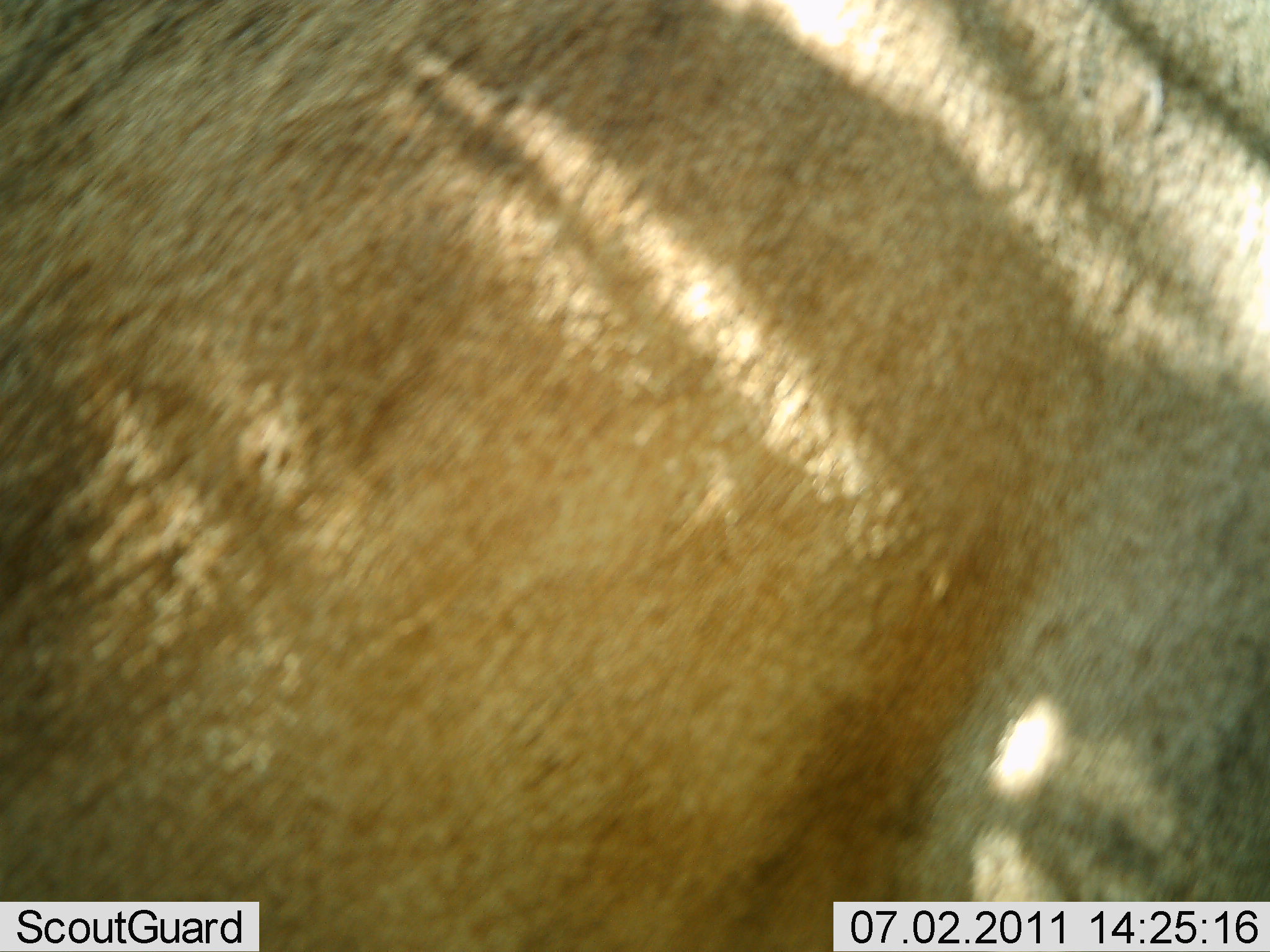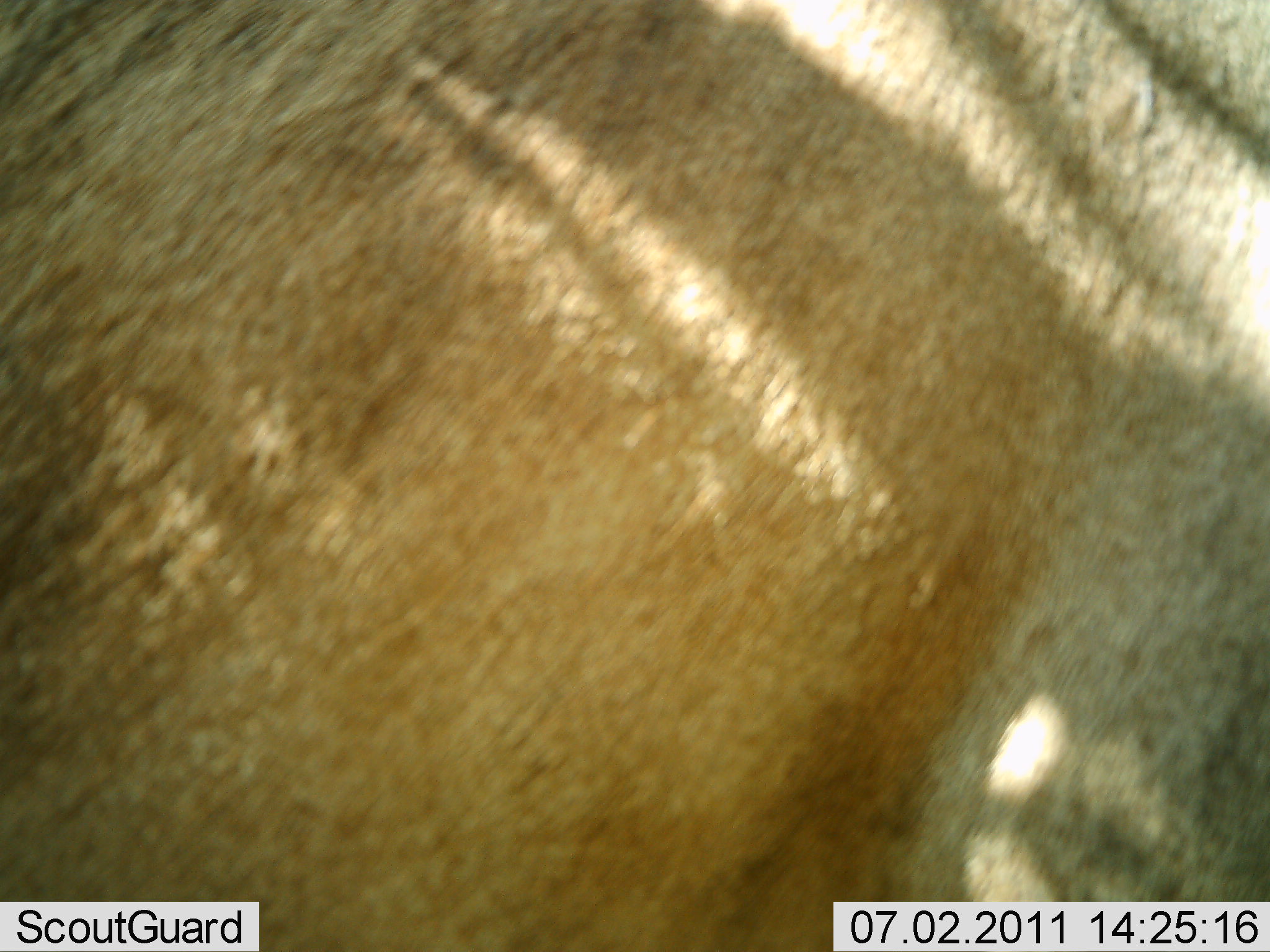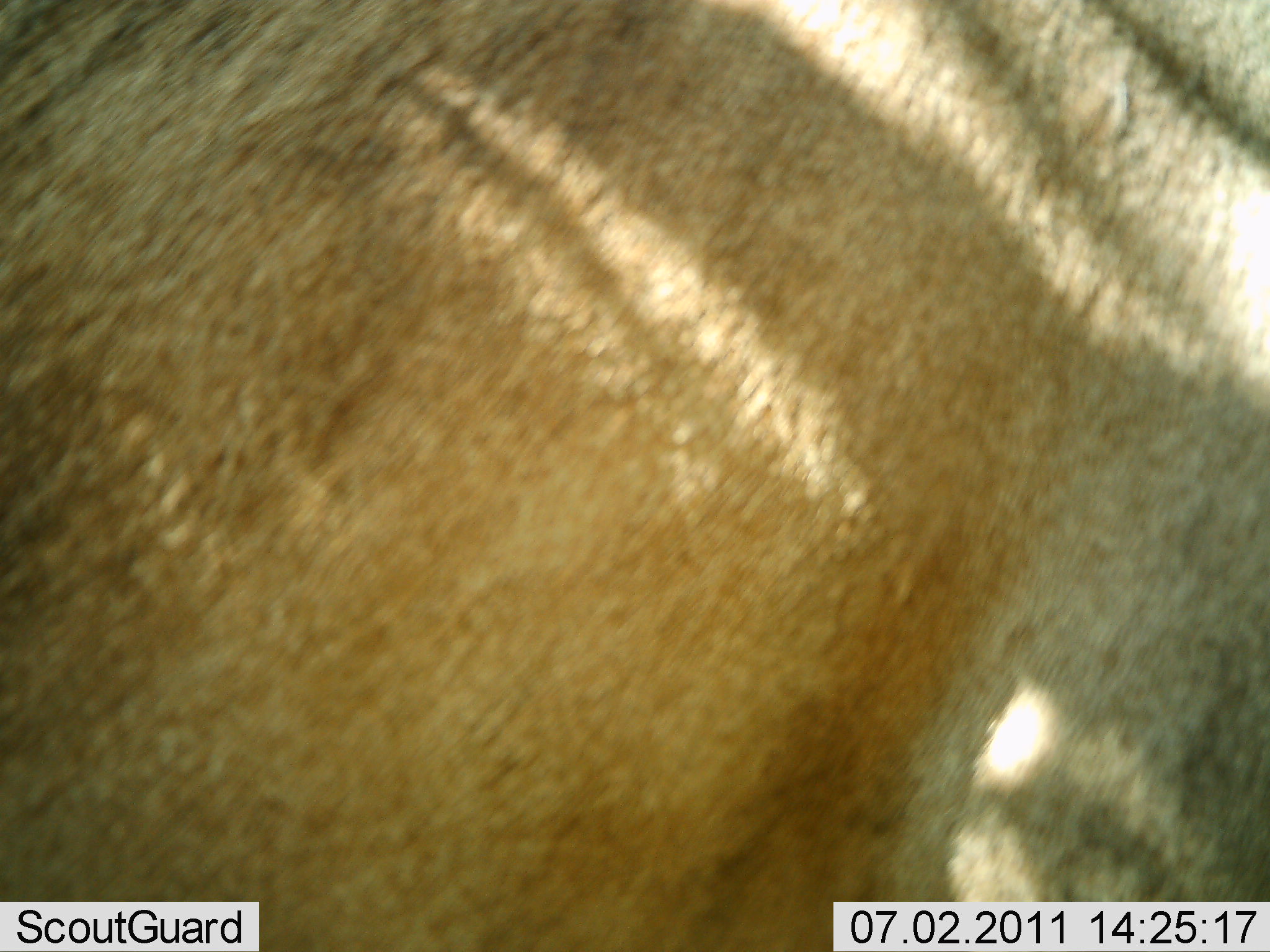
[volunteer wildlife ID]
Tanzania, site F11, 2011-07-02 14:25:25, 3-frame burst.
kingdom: Animalia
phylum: Chordata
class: Mammalia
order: Carnivora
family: Felidae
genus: Panthera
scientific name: Panthera leo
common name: lion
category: lionfemale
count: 1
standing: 33%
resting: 33%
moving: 33%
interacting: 0%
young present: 0%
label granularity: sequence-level